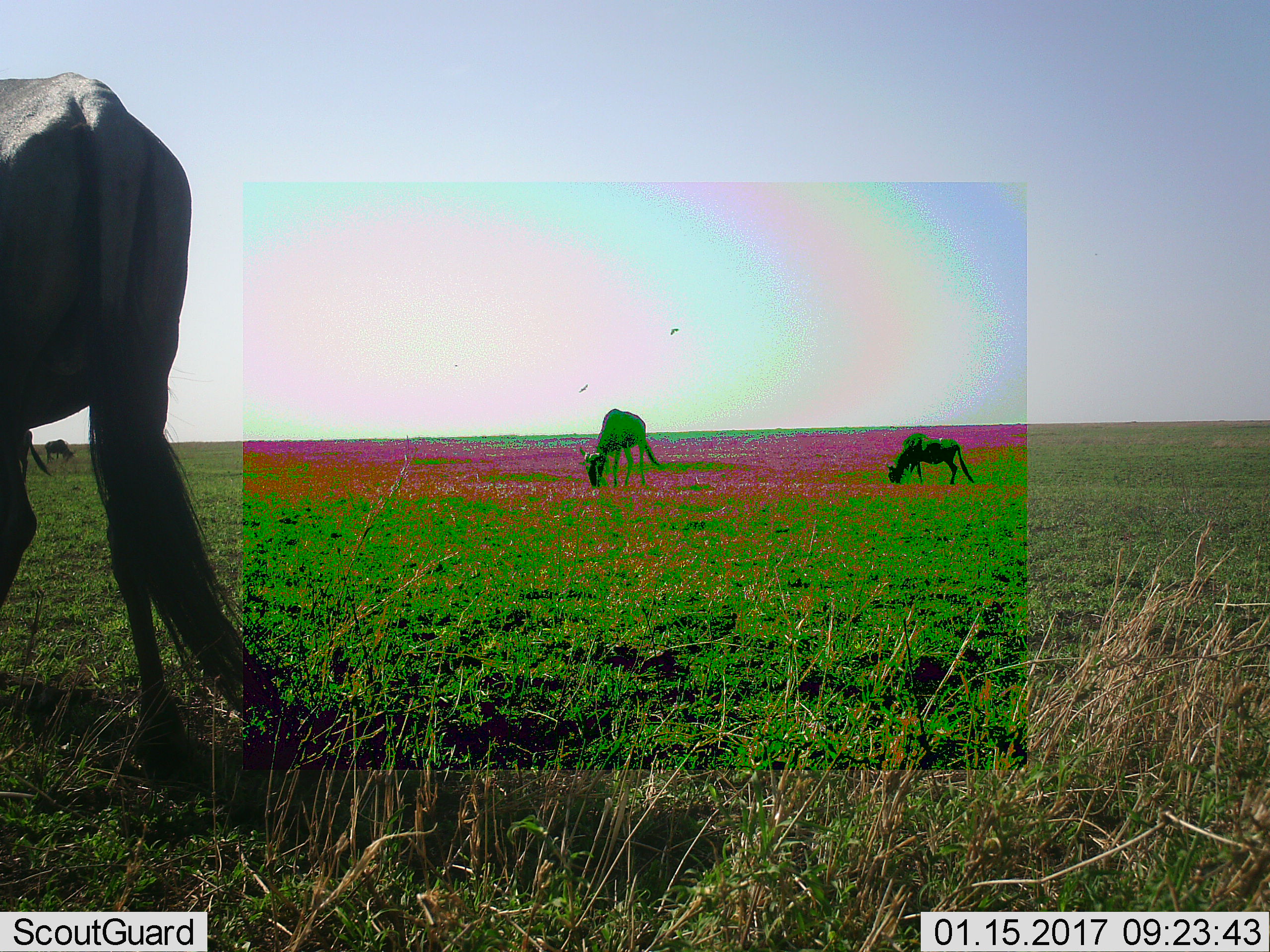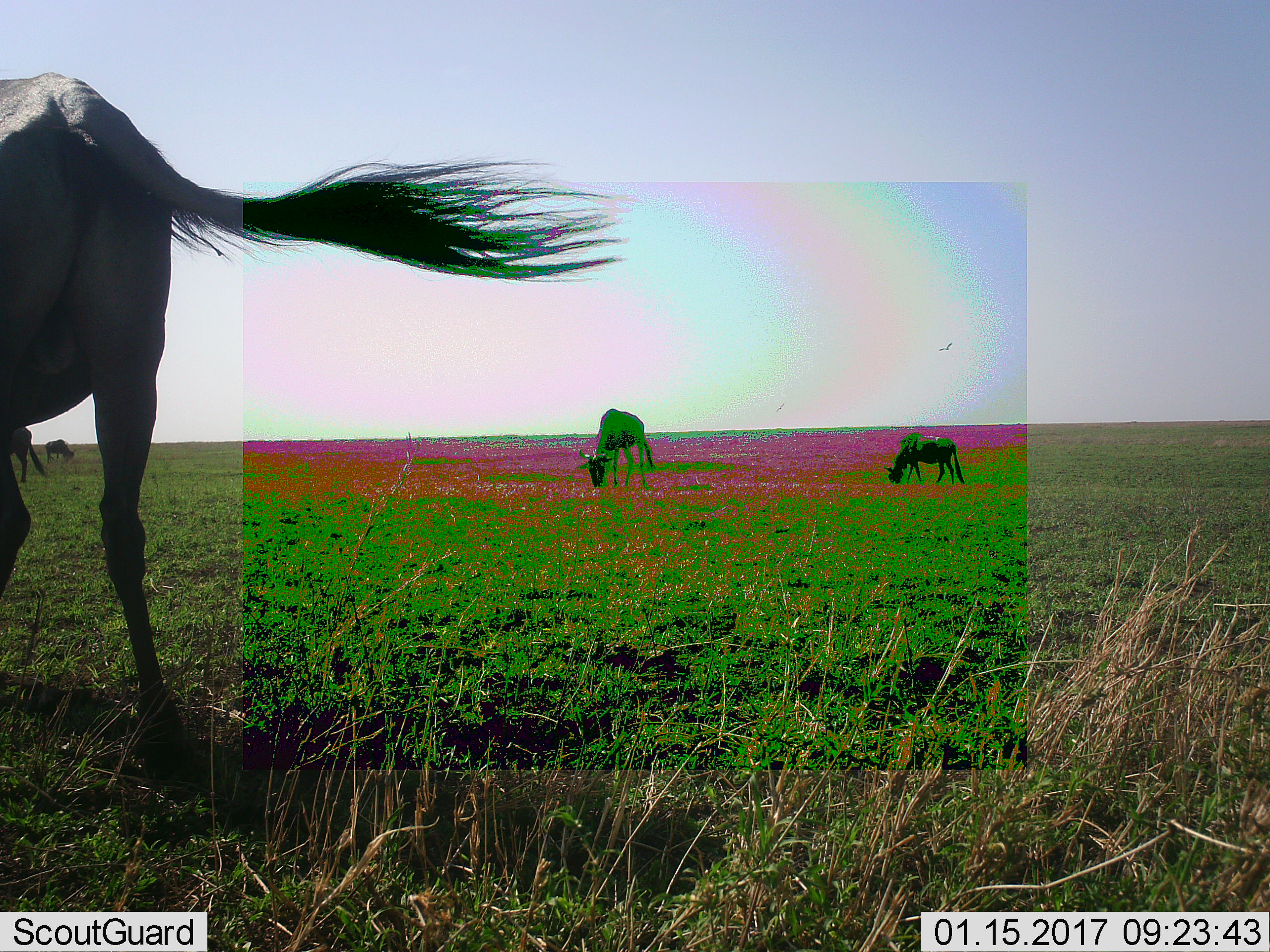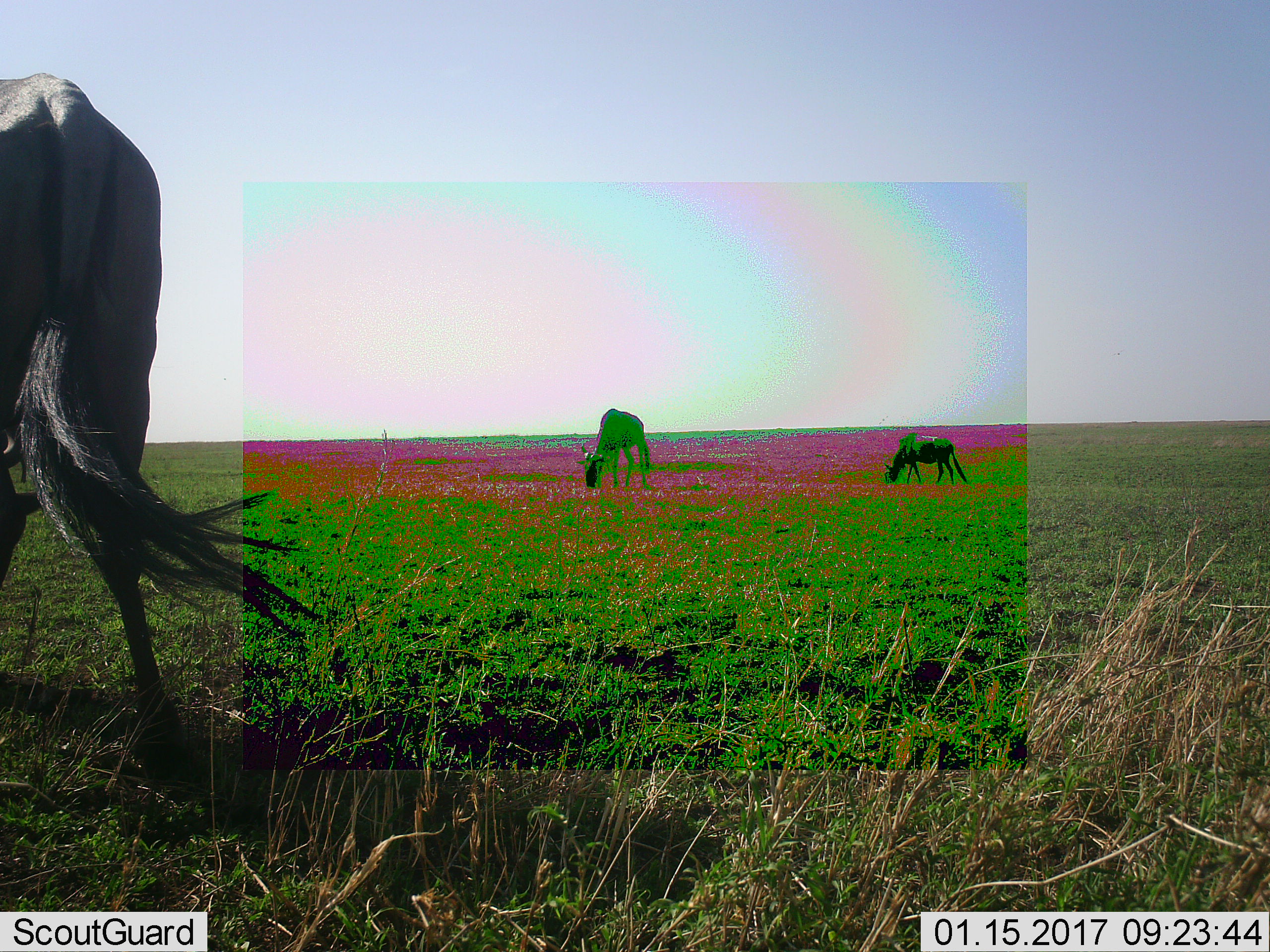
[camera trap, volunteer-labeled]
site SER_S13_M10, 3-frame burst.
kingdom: Animalia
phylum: Chordata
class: Mammalia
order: Artiodactyla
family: Bovidae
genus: Connochaetes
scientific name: Connochaetes taurinus taurinus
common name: blue wildebeest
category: wildebeestblue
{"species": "wildebeestblue (blue wildebeest) (Connochaetes taurinus taurinus)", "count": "4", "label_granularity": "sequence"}